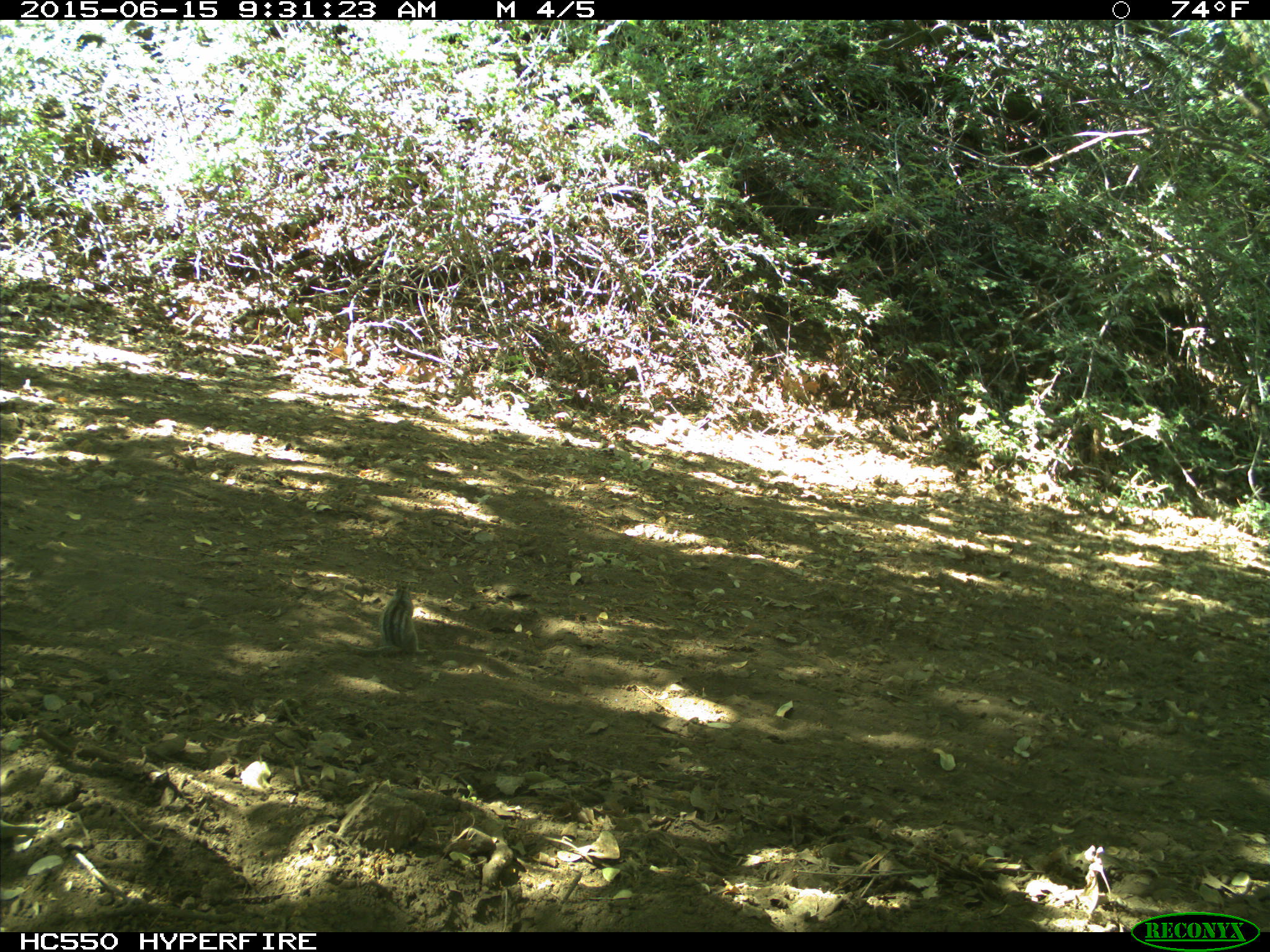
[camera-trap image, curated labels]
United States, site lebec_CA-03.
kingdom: Animalia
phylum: Chordata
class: Mammalia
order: Rodentia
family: Sciuridae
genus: Tamias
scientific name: Tamias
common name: chipmunk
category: unidentified chipmunk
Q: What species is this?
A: Unidentified chipmunk (chipmunk) (Tamias).